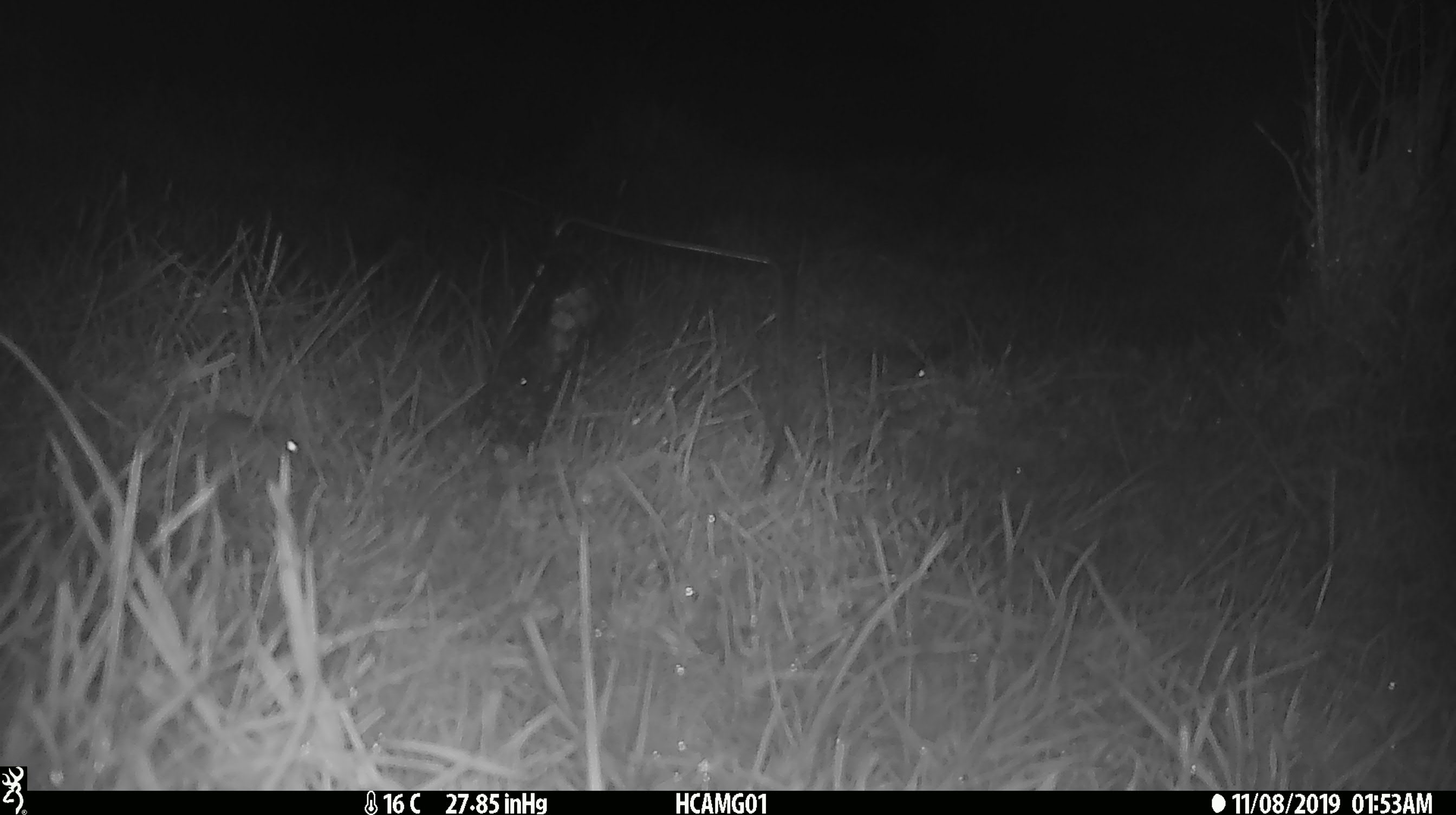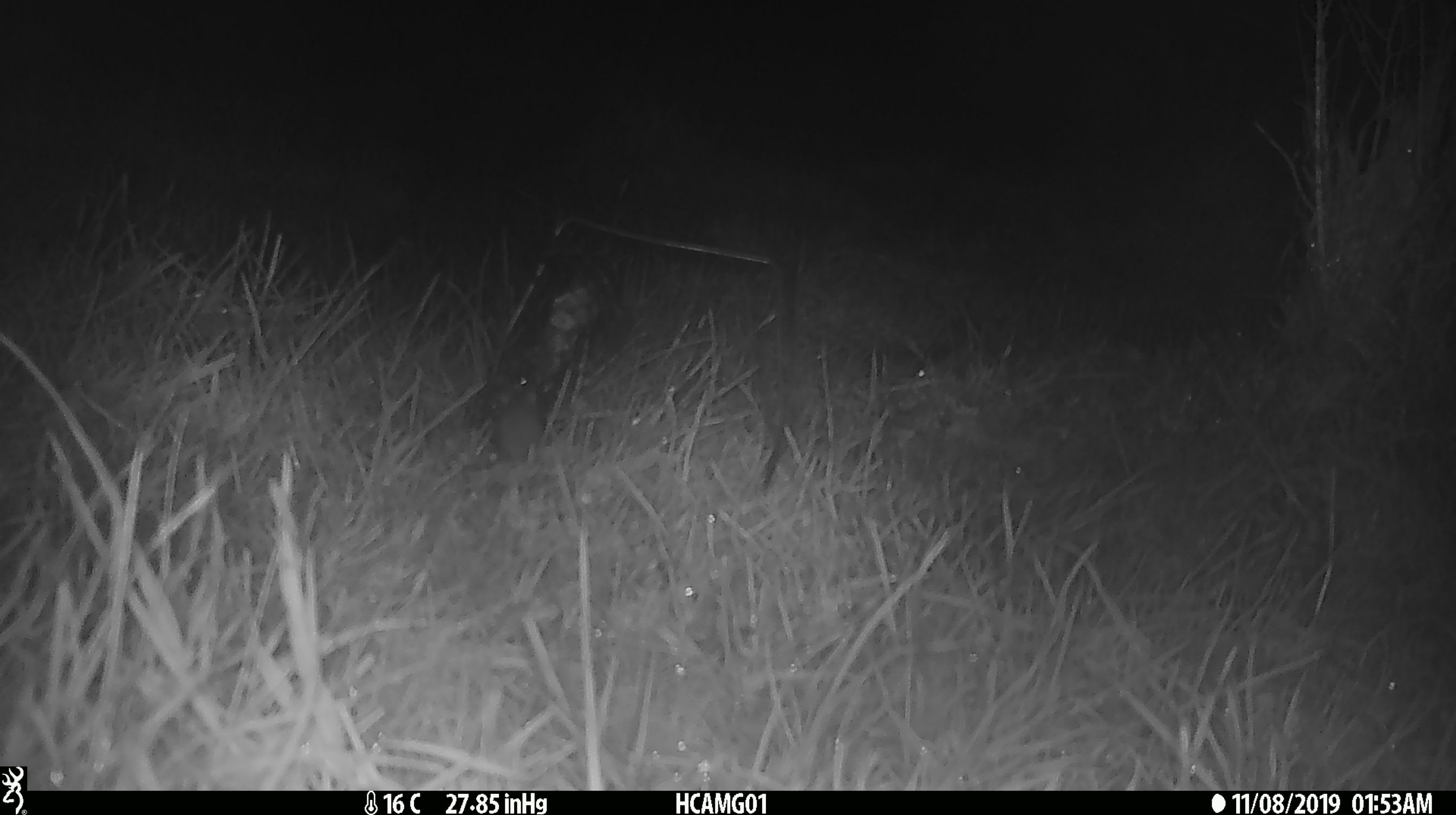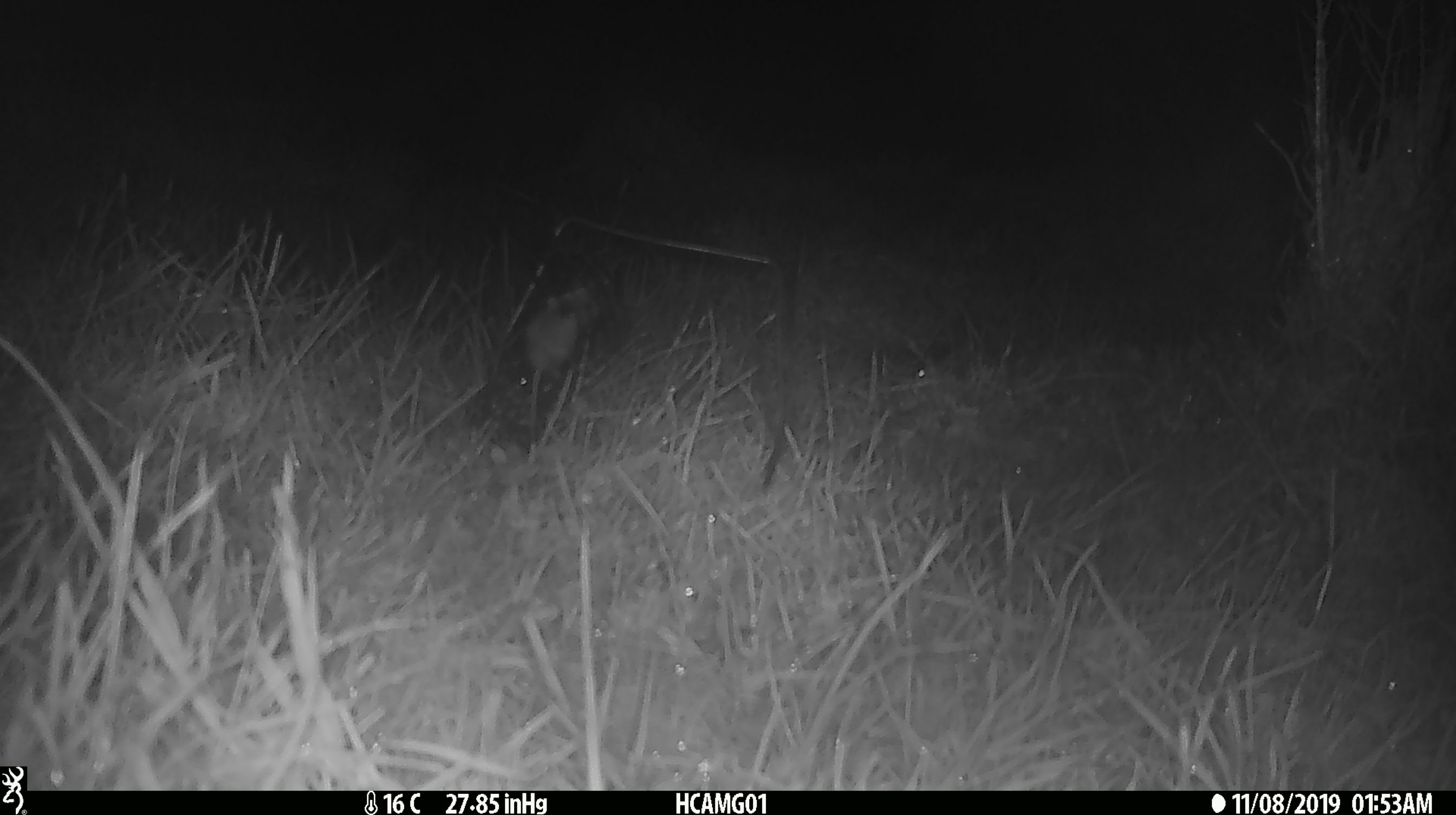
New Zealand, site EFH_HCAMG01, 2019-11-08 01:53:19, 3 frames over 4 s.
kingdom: Animalia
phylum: Chordata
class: Mammalia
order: Rodentia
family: Muridae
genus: Mus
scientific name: Mus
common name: mouse